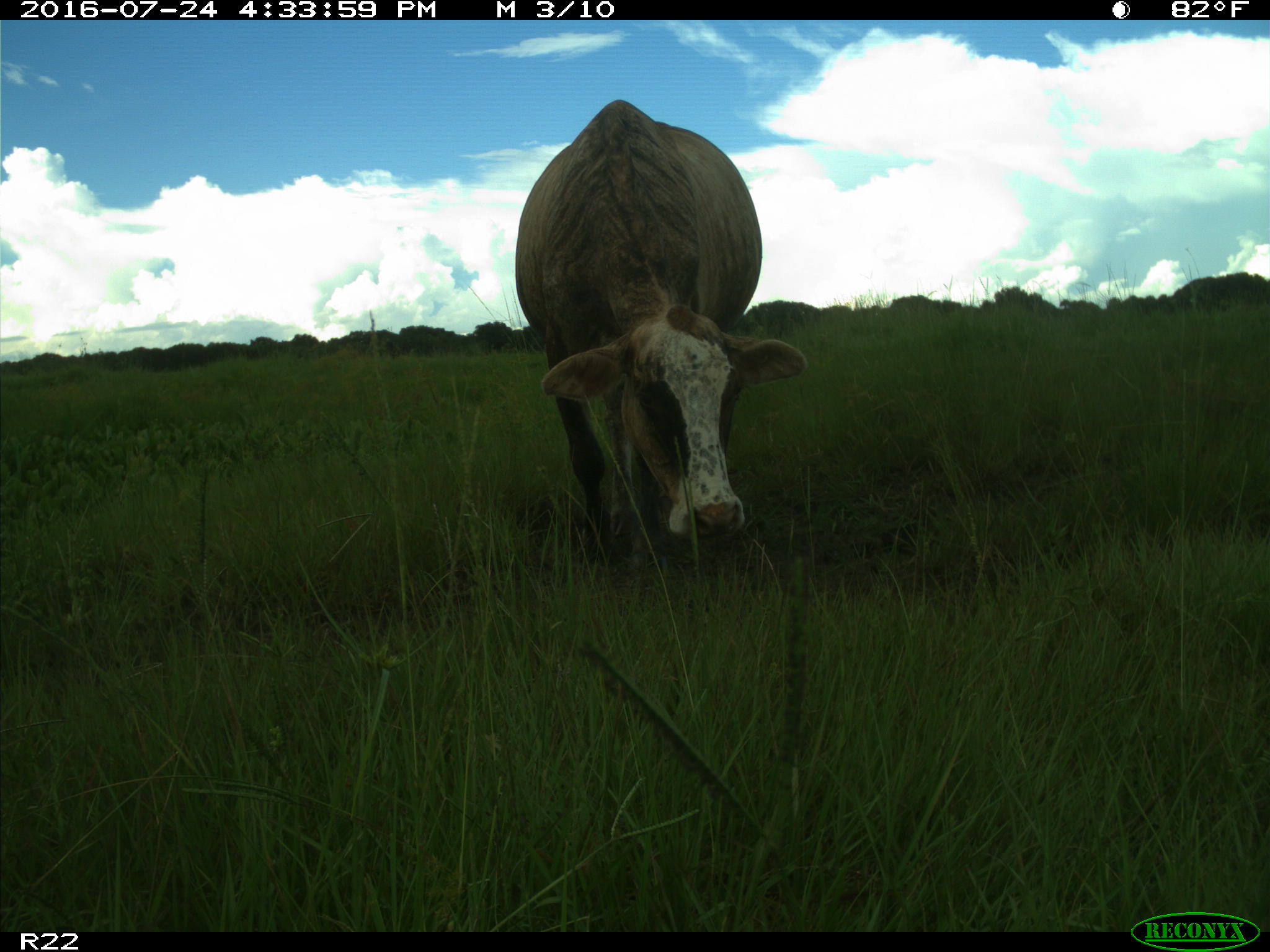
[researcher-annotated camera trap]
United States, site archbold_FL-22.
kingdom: Animalia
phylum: Chordata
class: Mammalia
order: Artiodactyla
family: Bovidae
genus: Bos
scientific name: Bos taurus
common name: domestic cow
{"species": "Bos taurus (domestic cow)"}